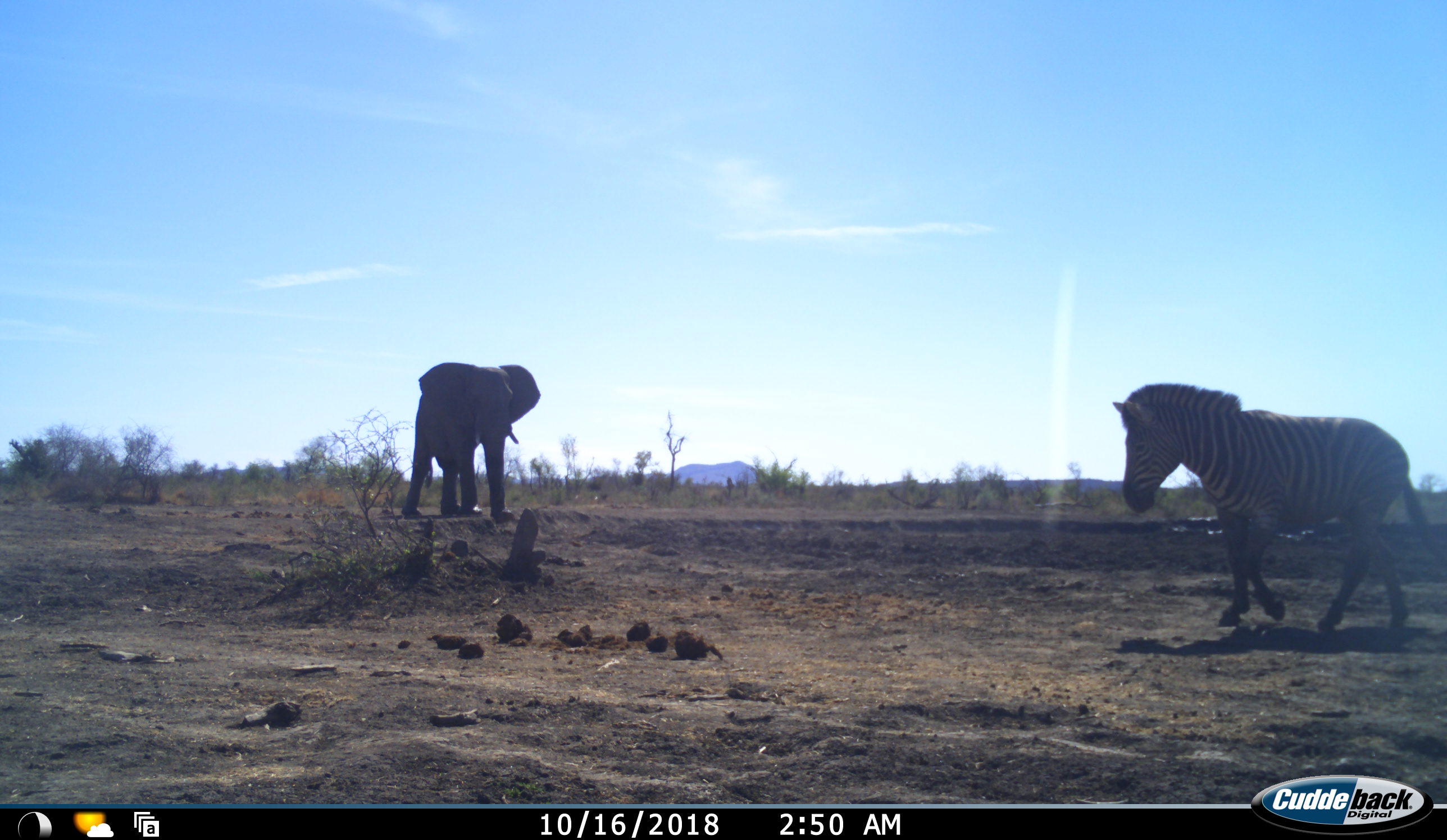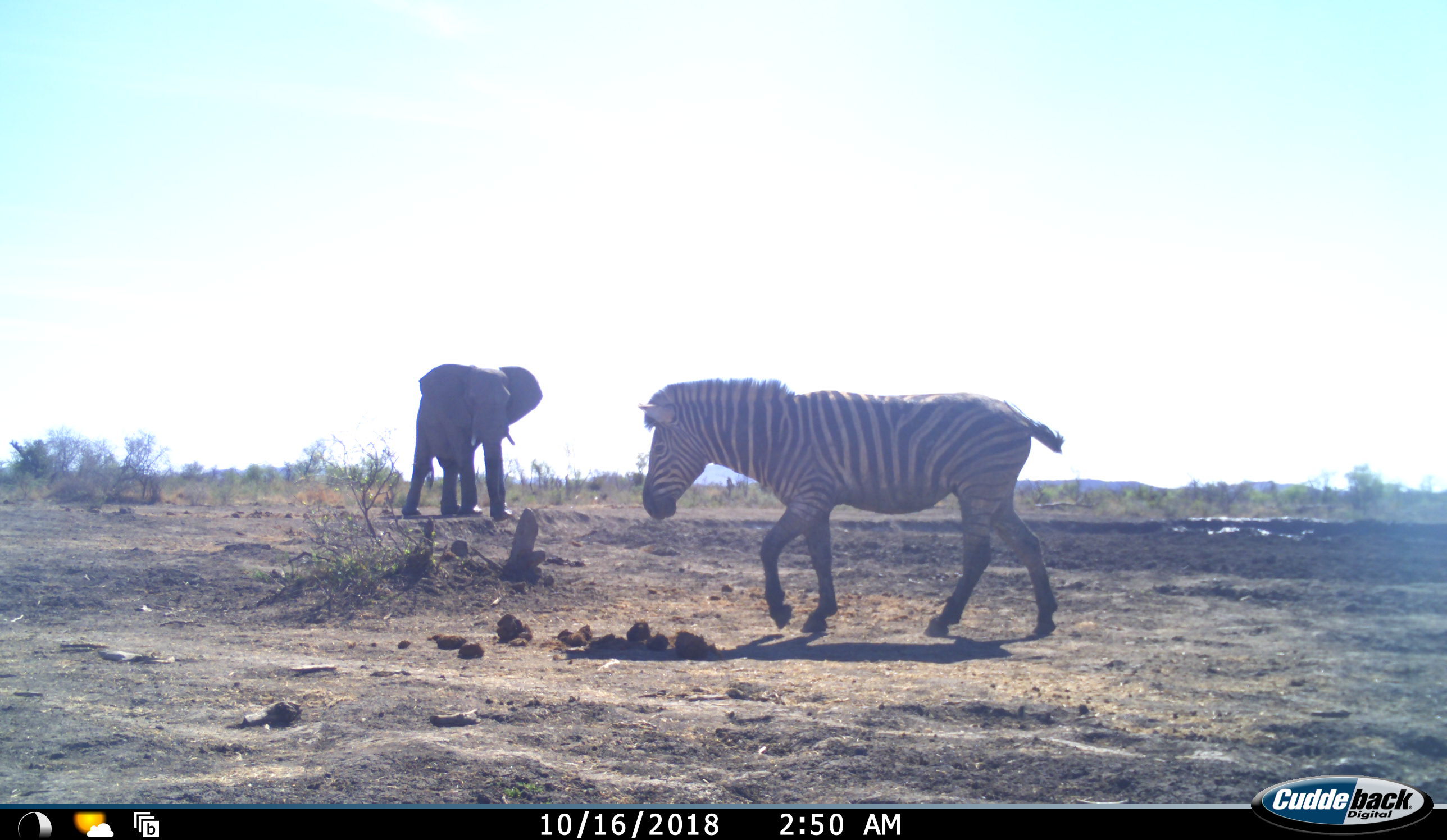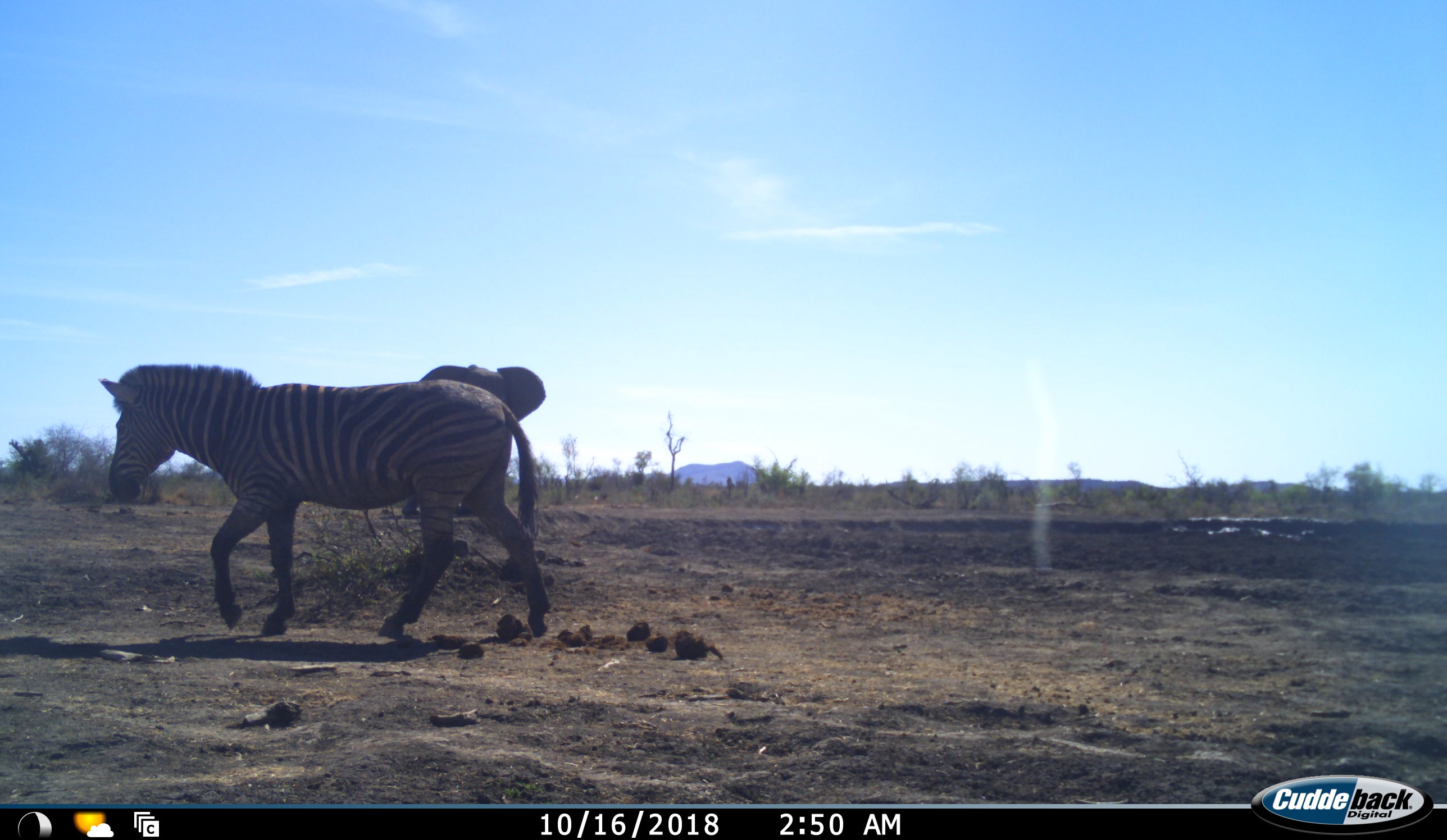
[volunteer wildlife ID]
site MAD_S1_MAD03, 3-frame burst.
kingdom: Animalia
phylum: Chordata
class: Mammalia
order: Proboscidea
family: Elephantidae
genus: Loxodonta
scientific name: Loxodonta africana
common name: african bush elephant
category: elephant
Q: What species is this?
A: Elephant (african bush elephant) (Loxodonta africana).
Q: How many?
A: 1.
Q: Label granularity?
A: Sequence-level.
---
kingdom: Animalia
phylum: Chordata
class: Mammalia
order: Perissodactyla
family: Equidae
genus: Equus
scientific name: Equus quagga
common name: plains zebra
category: zebraplains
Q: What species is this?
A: Zebraplains (plains zebra) (Equus quagga).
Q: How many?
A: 1.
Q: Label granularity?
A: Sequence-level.